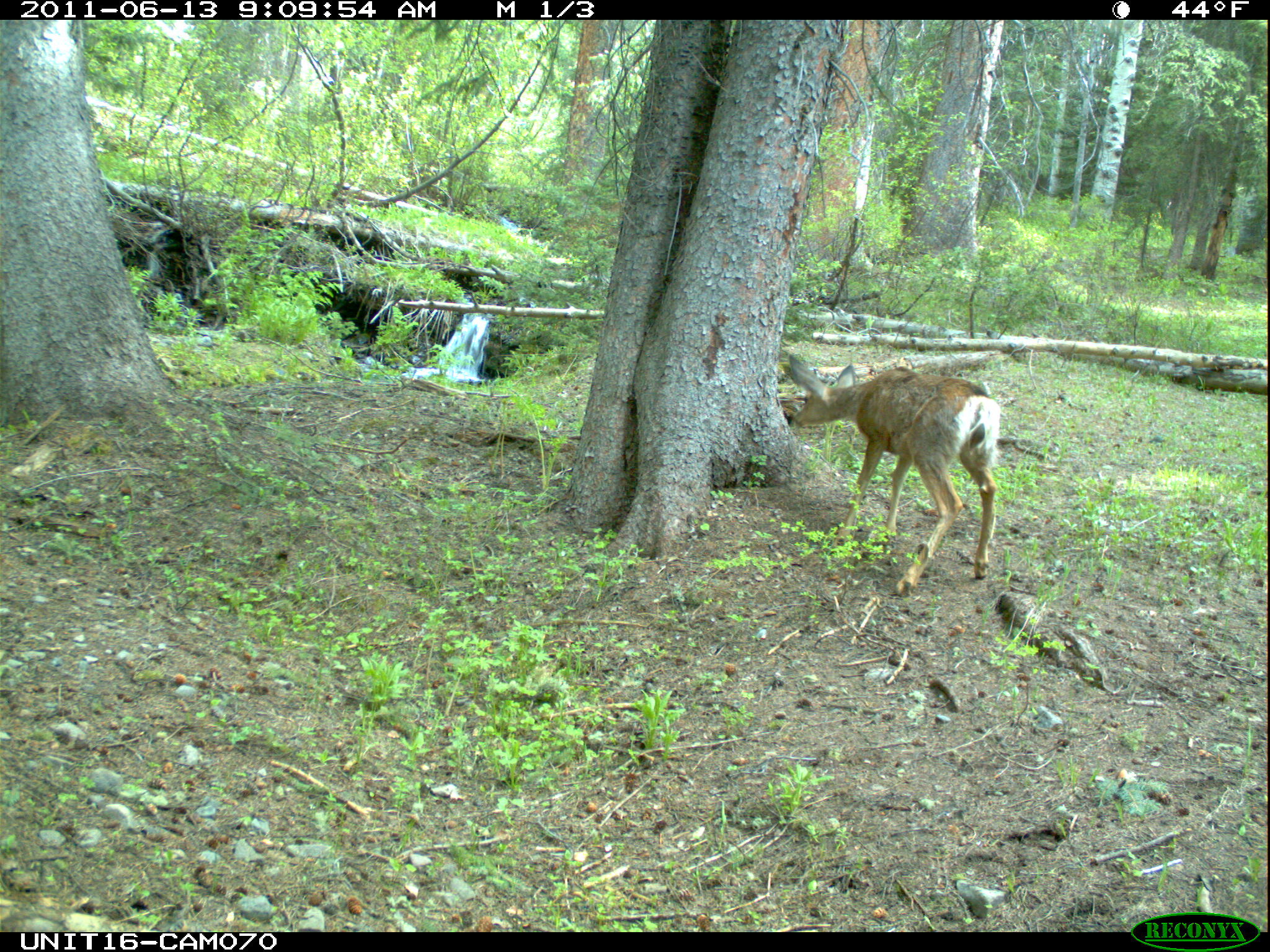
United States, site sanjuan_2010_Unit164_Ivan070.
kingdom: Animalia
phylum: Chordata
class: Mammalia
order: Artiodactyla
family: Cervidae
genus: Odocoileus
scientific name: Odocoileus hemionus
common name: mule deer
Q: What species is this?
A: Odocoileus hemionus (mule deer).